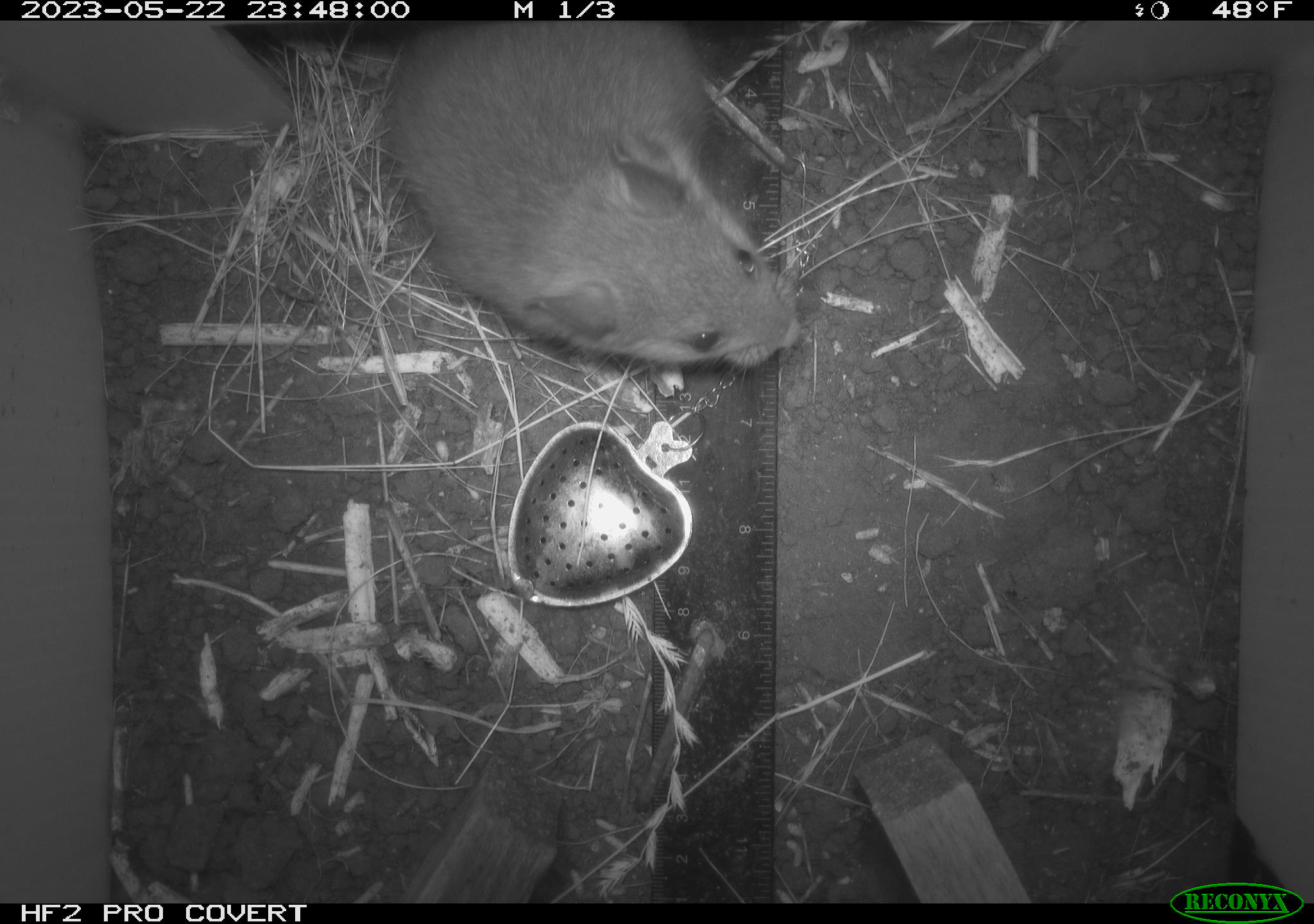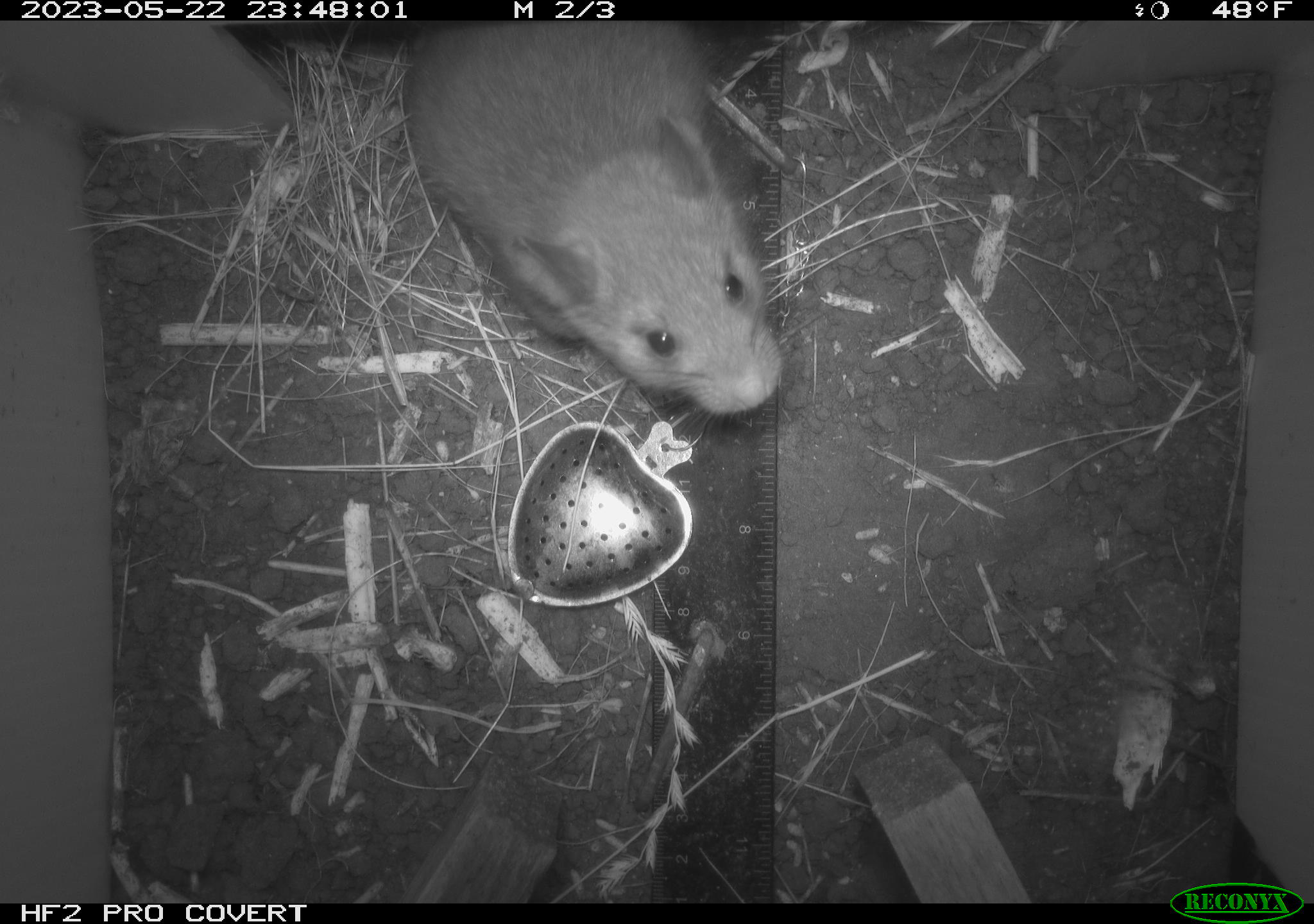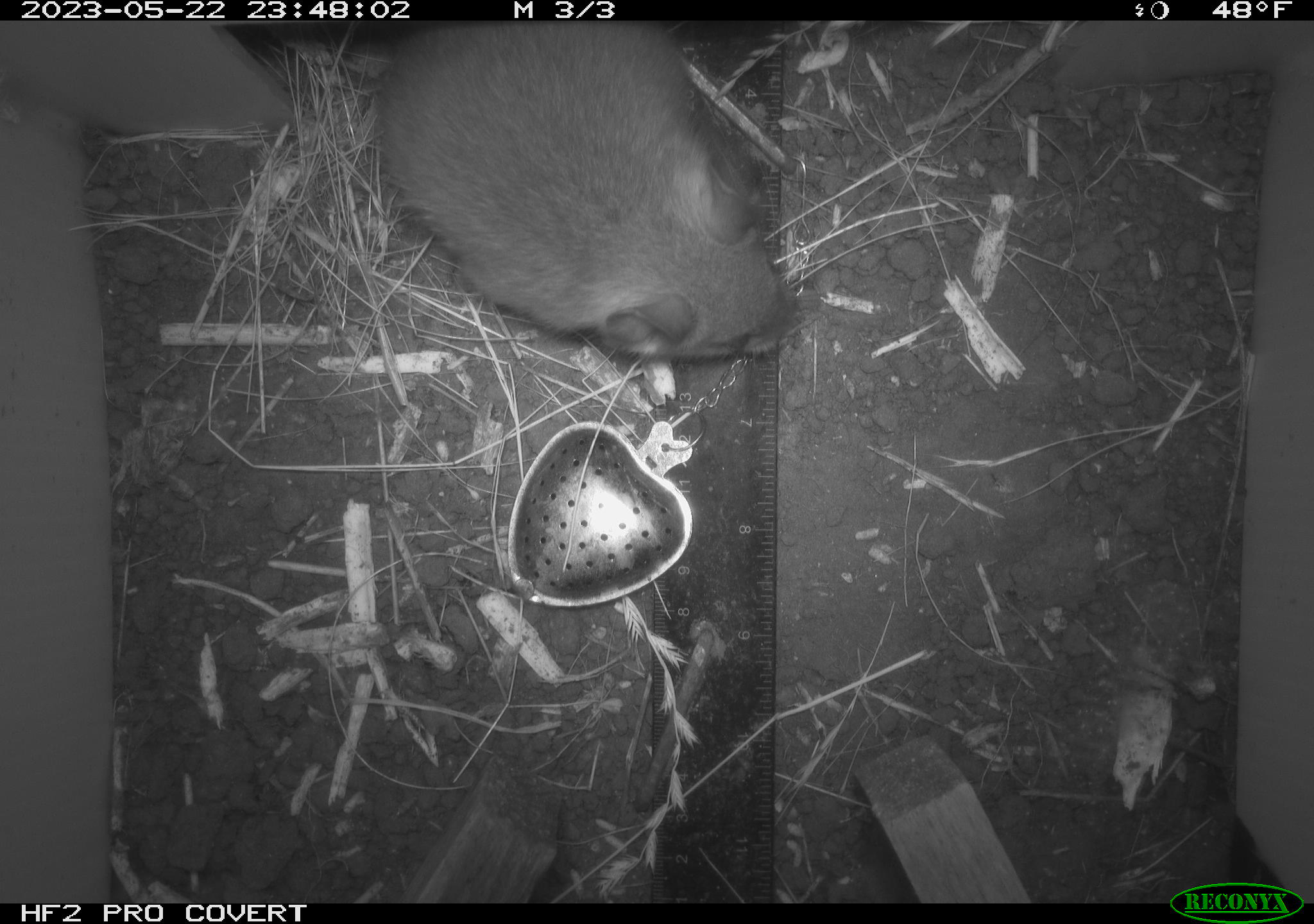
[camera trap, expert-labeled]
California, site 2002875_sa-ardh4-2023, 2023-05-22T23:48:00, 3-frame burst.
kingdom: Animalia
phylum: Chordata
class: Mammalia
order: Rodentia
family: Cricetidae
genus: Neotoma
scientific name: Neotoma fuscipes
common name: dusky-footed woodrat